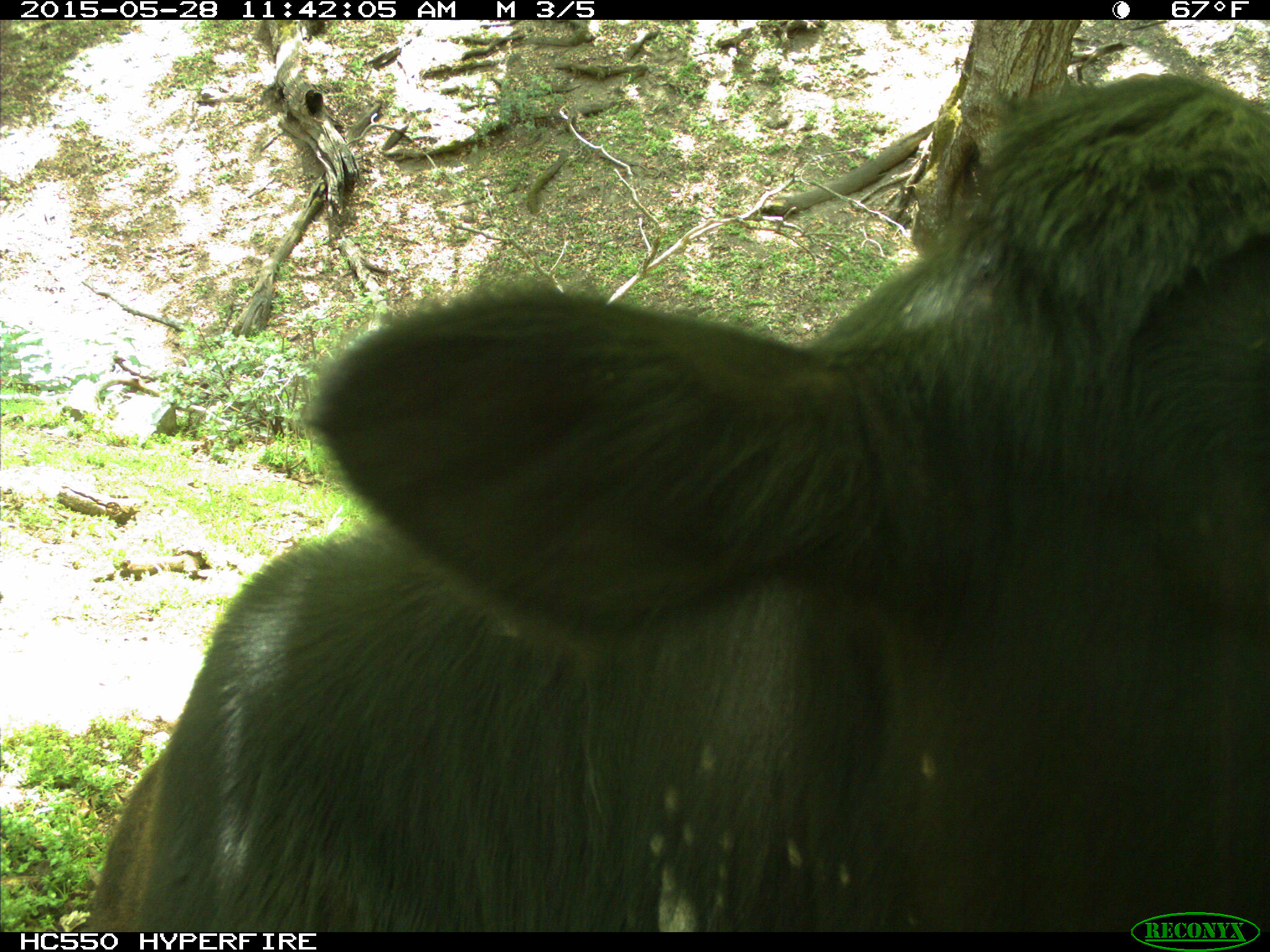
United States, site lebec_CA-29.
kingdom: Animalia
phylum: Chordata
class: Mammalia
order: Artiodactyla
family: Bovidae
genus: Bos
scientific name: Bos taurus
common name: domestic cow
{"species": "Bos taurus (domestic cow)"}